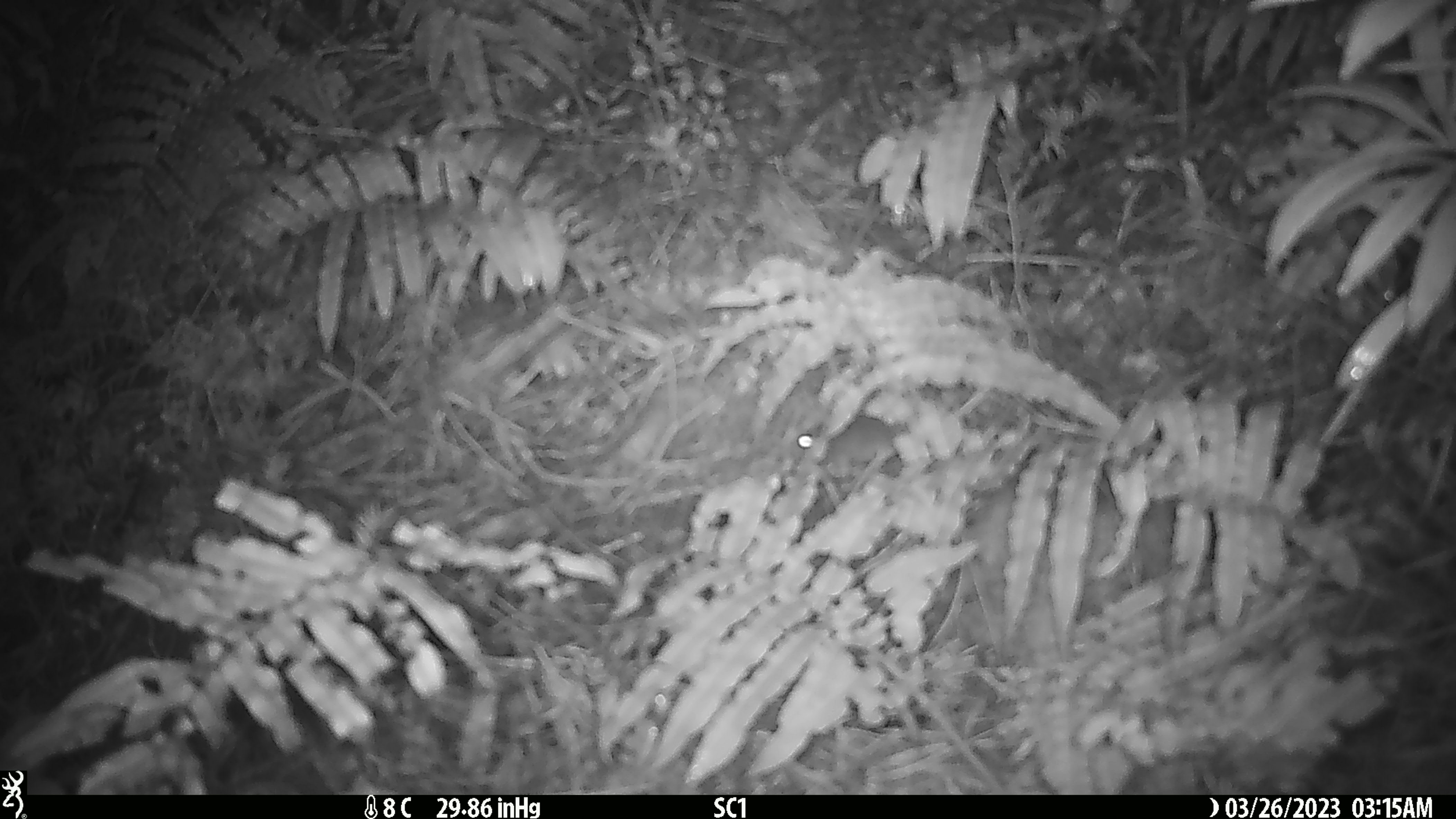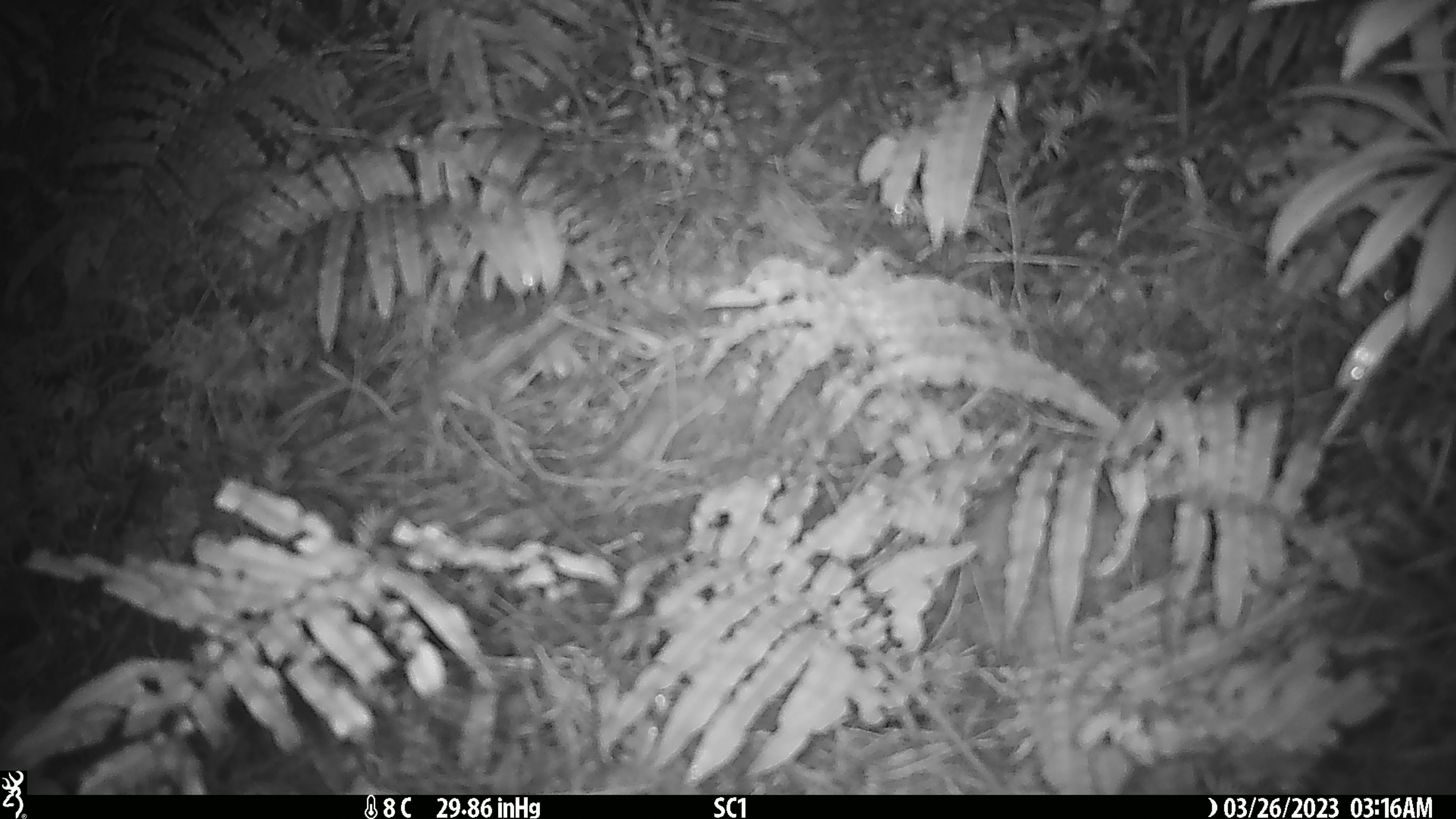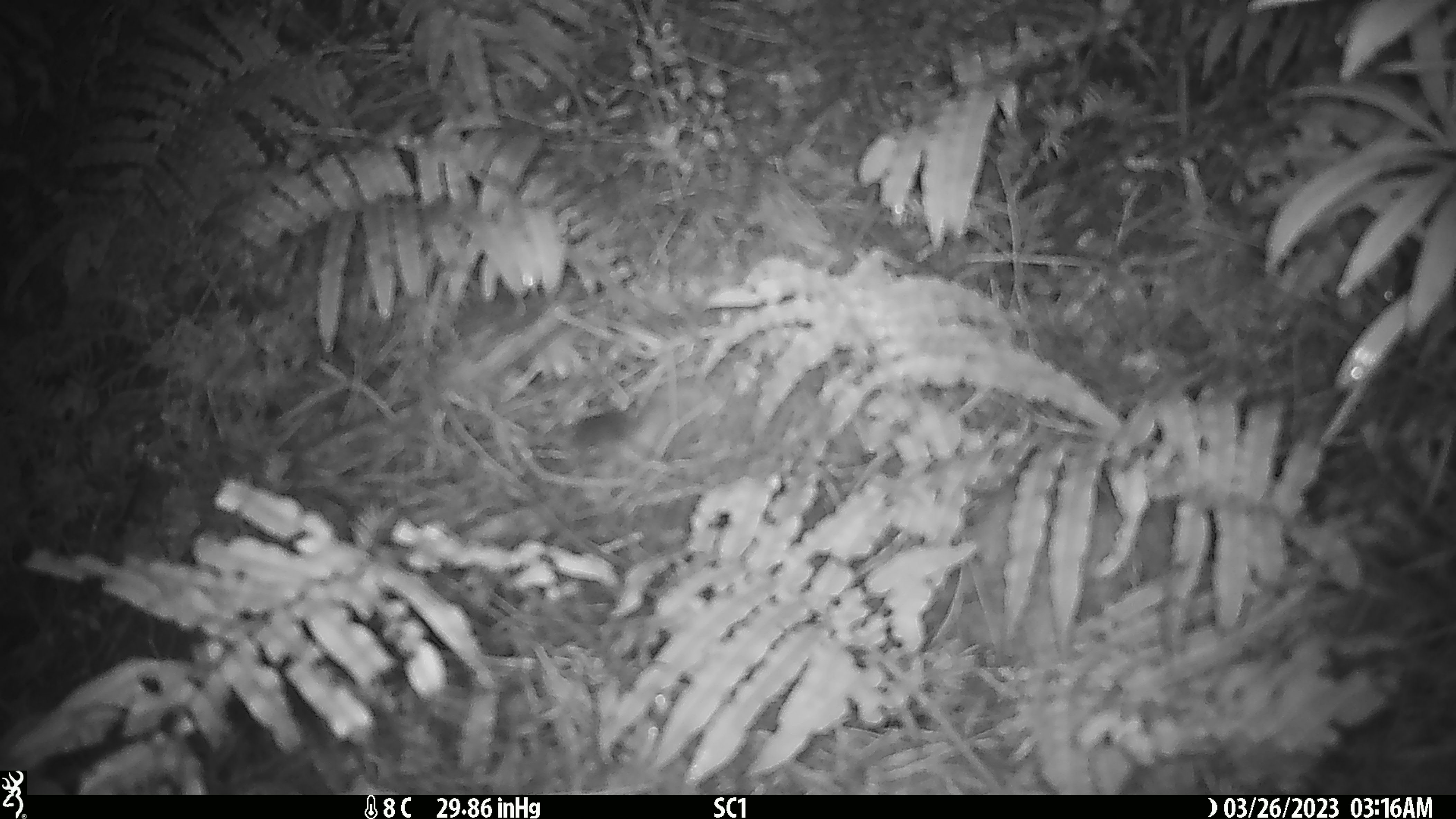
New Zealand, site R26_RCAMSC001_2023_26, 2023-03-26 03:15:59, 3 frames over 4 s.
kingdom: Animalia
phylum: Chordata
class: Mammalia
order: Rodentia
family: Muridae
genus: Mus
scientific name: Mus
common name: mouse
Mouse (Mus).